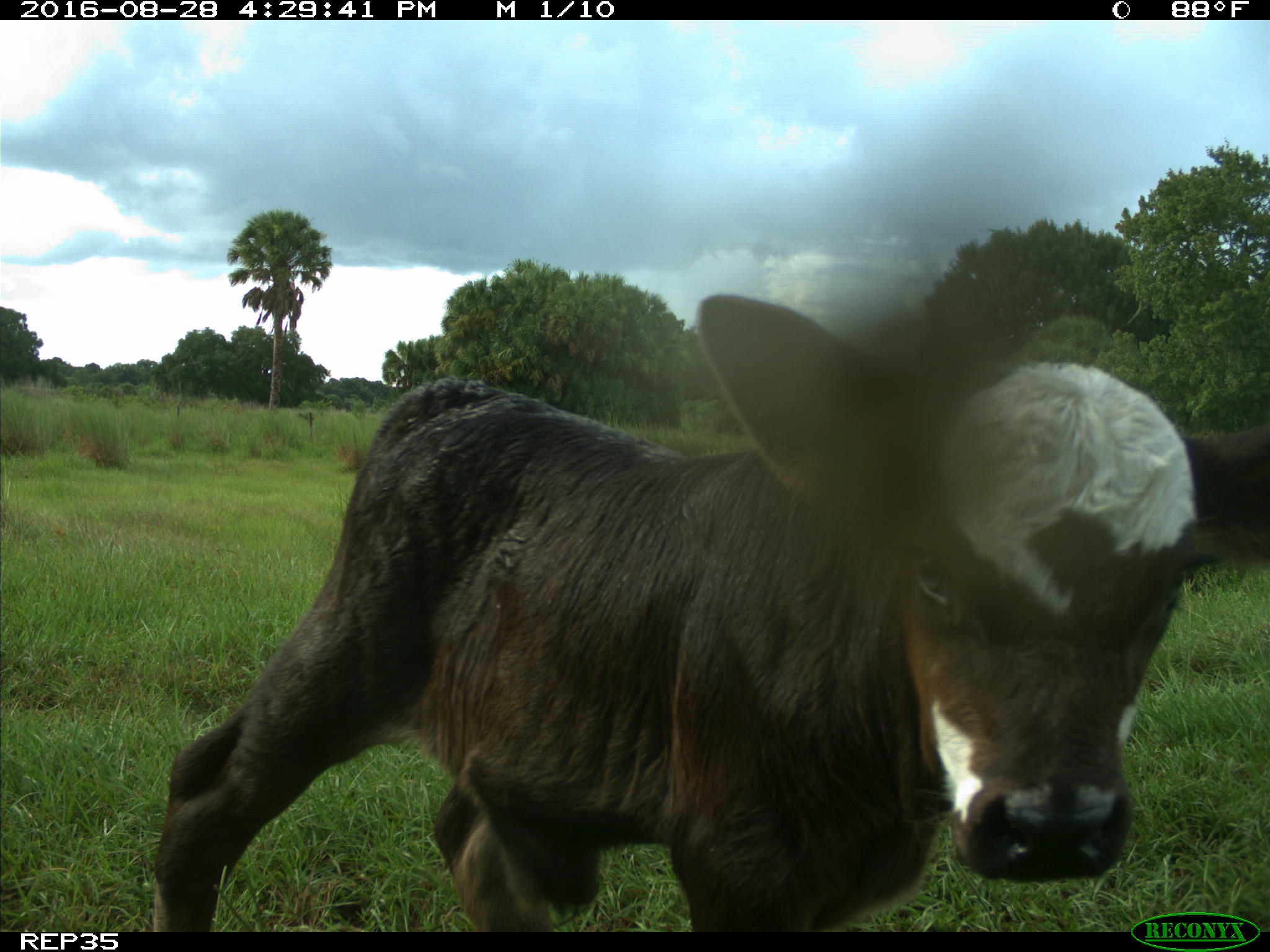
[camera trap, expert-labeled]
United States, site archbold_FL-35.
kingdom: Animalia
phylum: Chordata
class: Mammalia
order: Artiodactyla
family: Bovidae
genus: Bos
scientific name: Bos taurus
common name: domestic cow